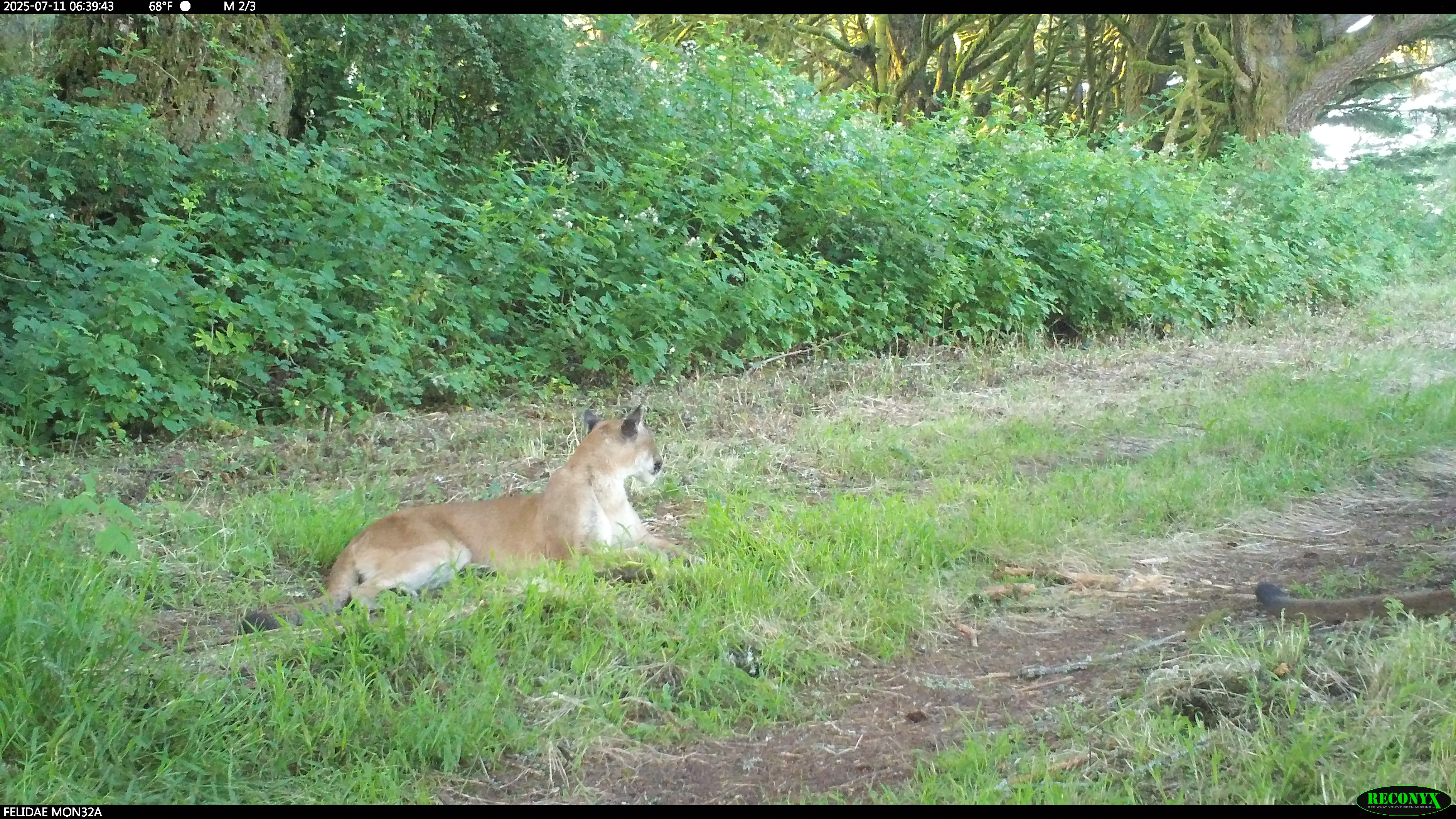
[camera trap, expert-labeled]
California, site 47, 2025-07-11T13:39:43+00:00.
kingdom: Animalia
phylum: Chordata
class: Mammalia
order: Carnivora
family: Felidae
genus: Puma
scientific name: Puma concolor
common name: puma